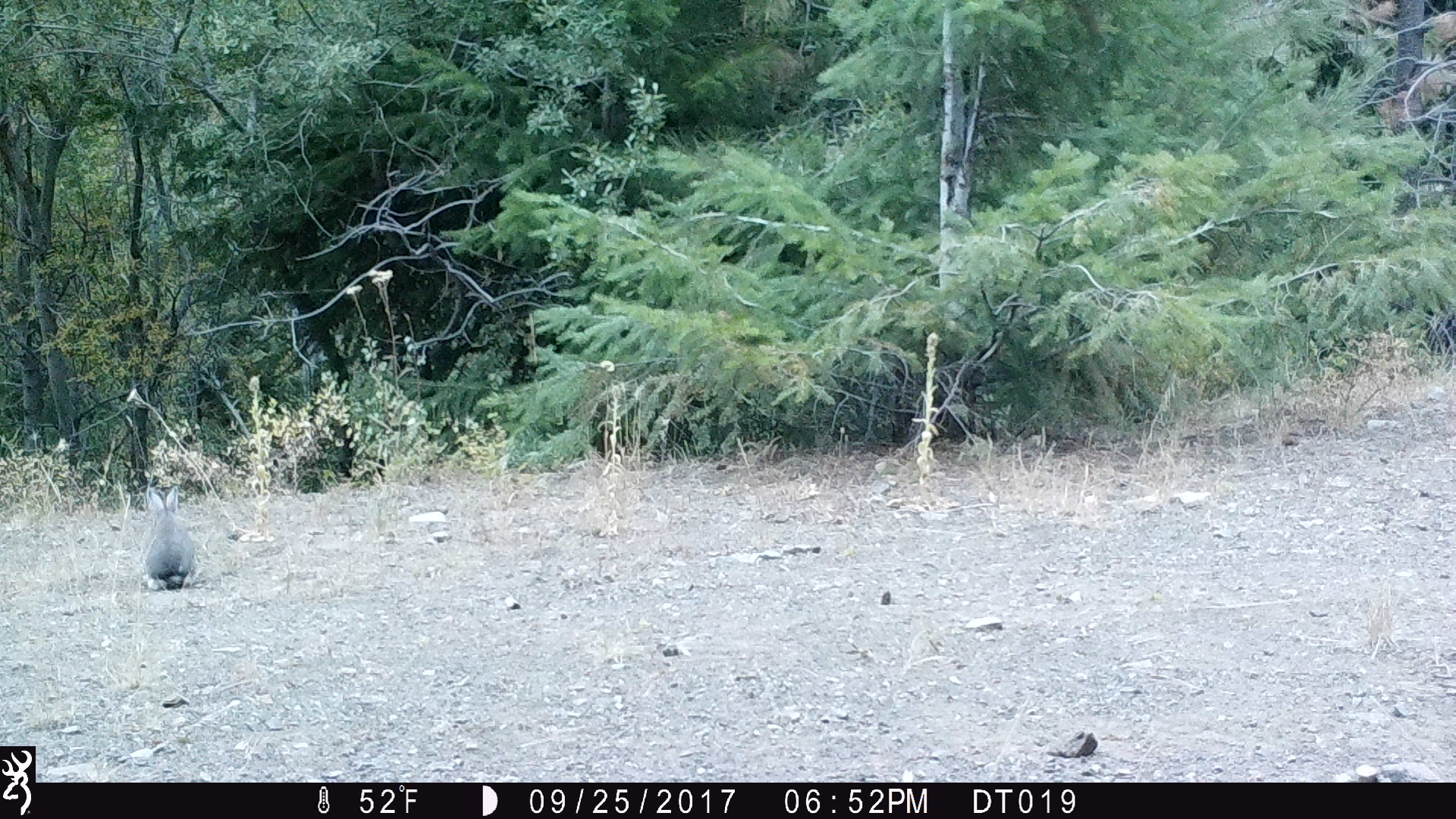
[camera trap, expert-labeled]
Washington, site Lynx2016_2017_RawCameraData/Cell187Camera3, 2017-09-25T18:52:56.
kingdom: Animalia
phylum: Chordata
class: Mammalia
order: Lagomorpha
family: Leporidae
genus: Lepus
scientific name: Lepus americanus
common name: snowshoe hare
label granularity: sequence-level